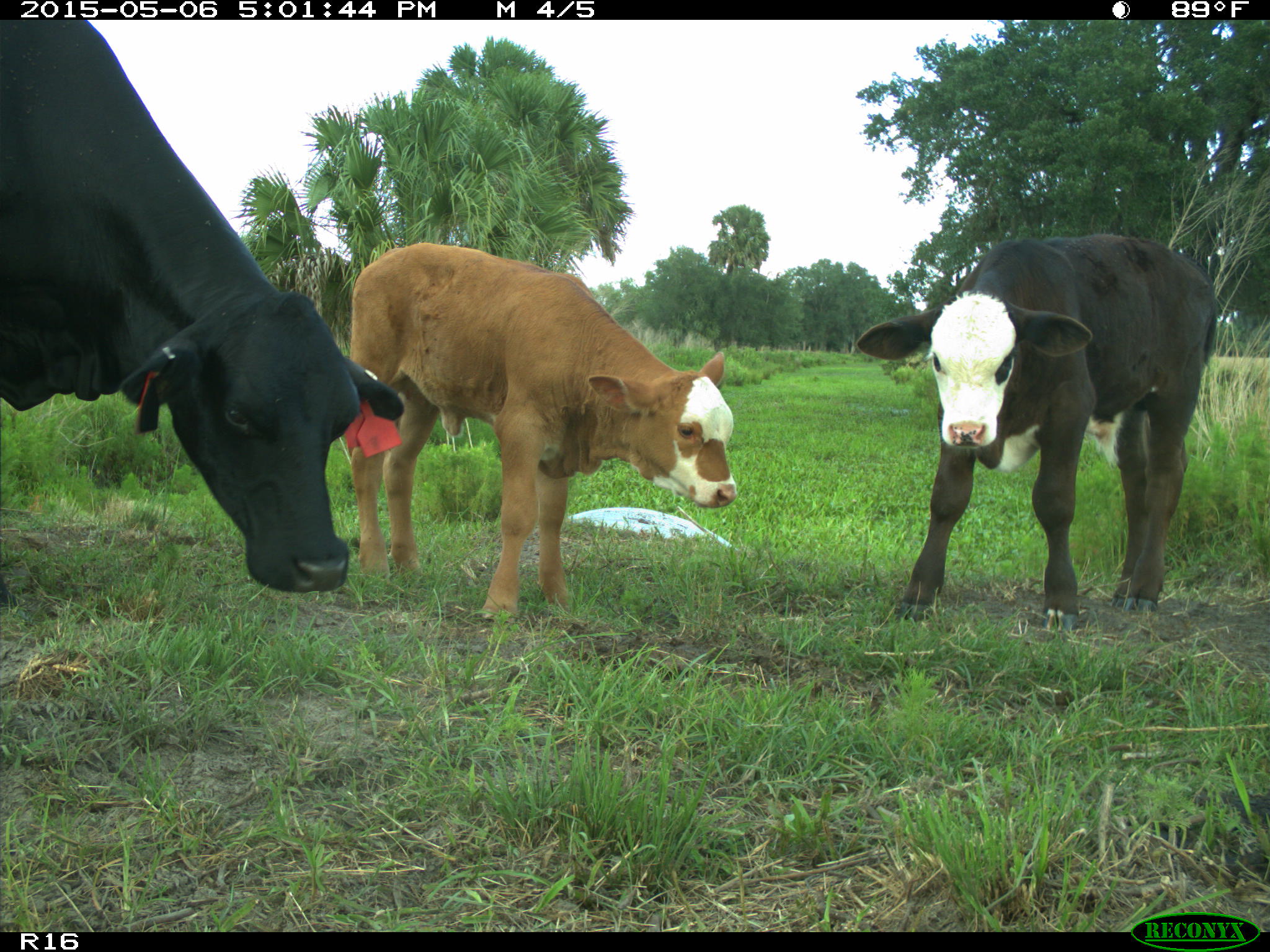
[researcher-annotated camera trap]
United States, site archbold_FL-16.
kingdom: Animalia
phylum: Chordata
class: Mammalia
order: Artiodactyla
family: Bovidae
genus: Bos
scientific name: Bos taurus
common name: domestic cow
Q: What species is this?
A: Bos taurus (domestic cow).